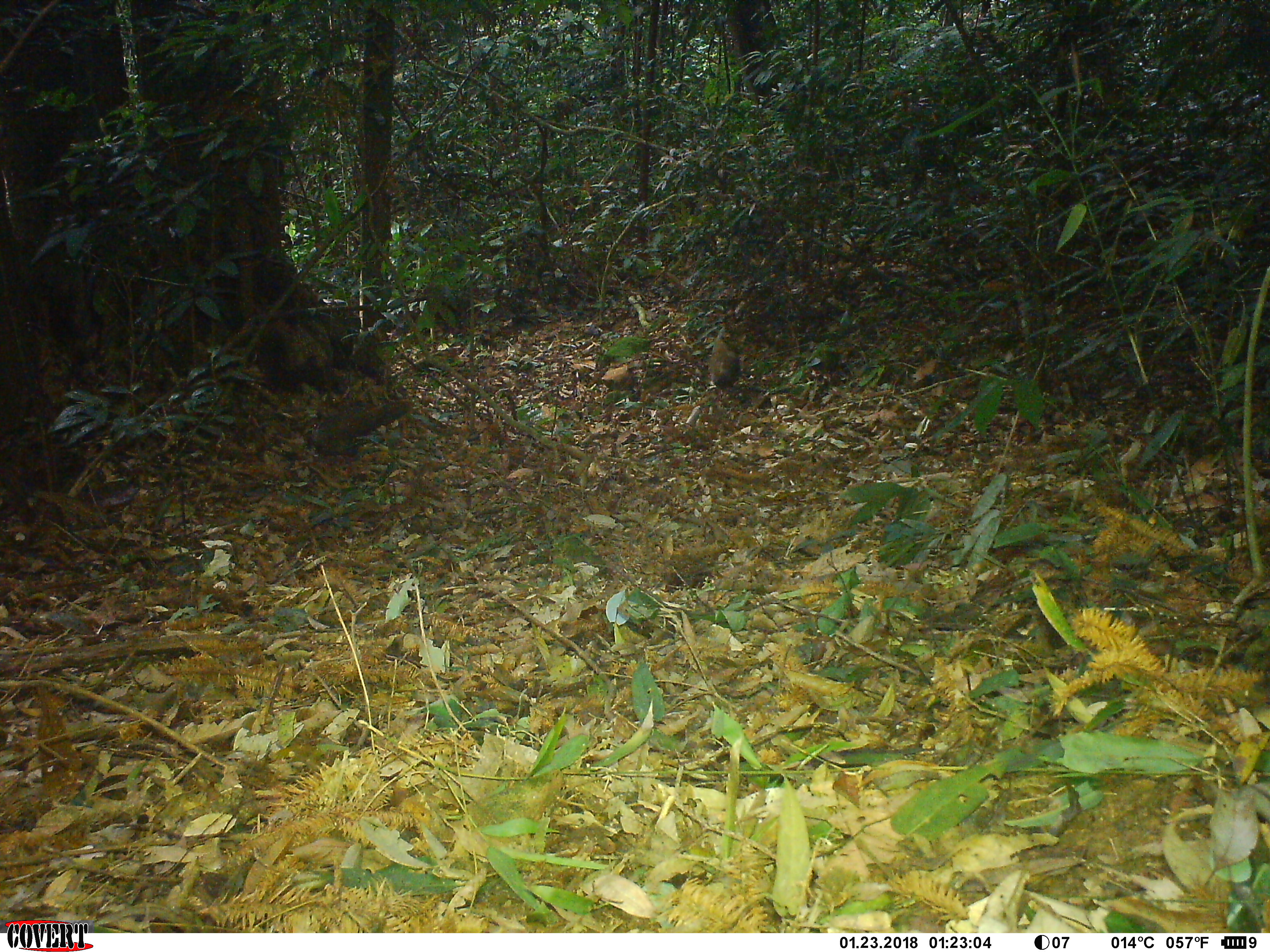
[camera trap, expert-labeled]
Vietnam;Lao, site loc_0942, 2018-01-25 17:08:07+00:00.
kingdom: Animalia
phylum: Chordata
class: Aves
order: Galliformes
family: Phasianidae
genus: Lophura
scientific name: Lophura nycthemera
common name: silver pheasant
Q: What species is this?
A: Silver pheasant (Lophura nycthemera).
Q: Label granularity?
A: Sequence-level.